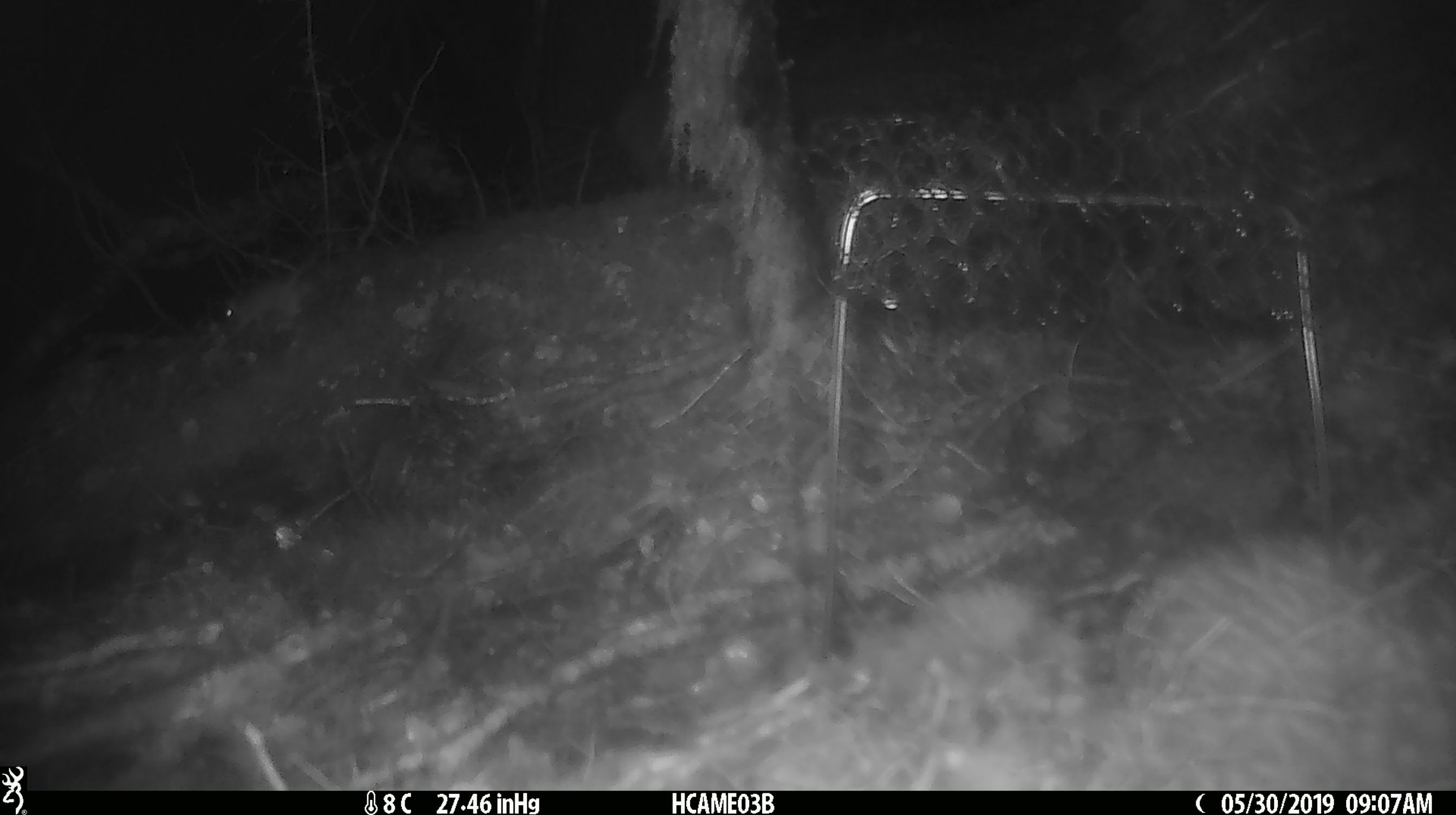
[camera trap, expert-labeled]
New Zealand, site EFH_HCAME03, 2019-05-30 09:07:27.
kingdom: Animalia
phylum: Chordata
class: Mammalia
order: Rodentia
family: Muridae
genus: Mus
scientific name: Mus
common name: mouse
Mouse (Mus).